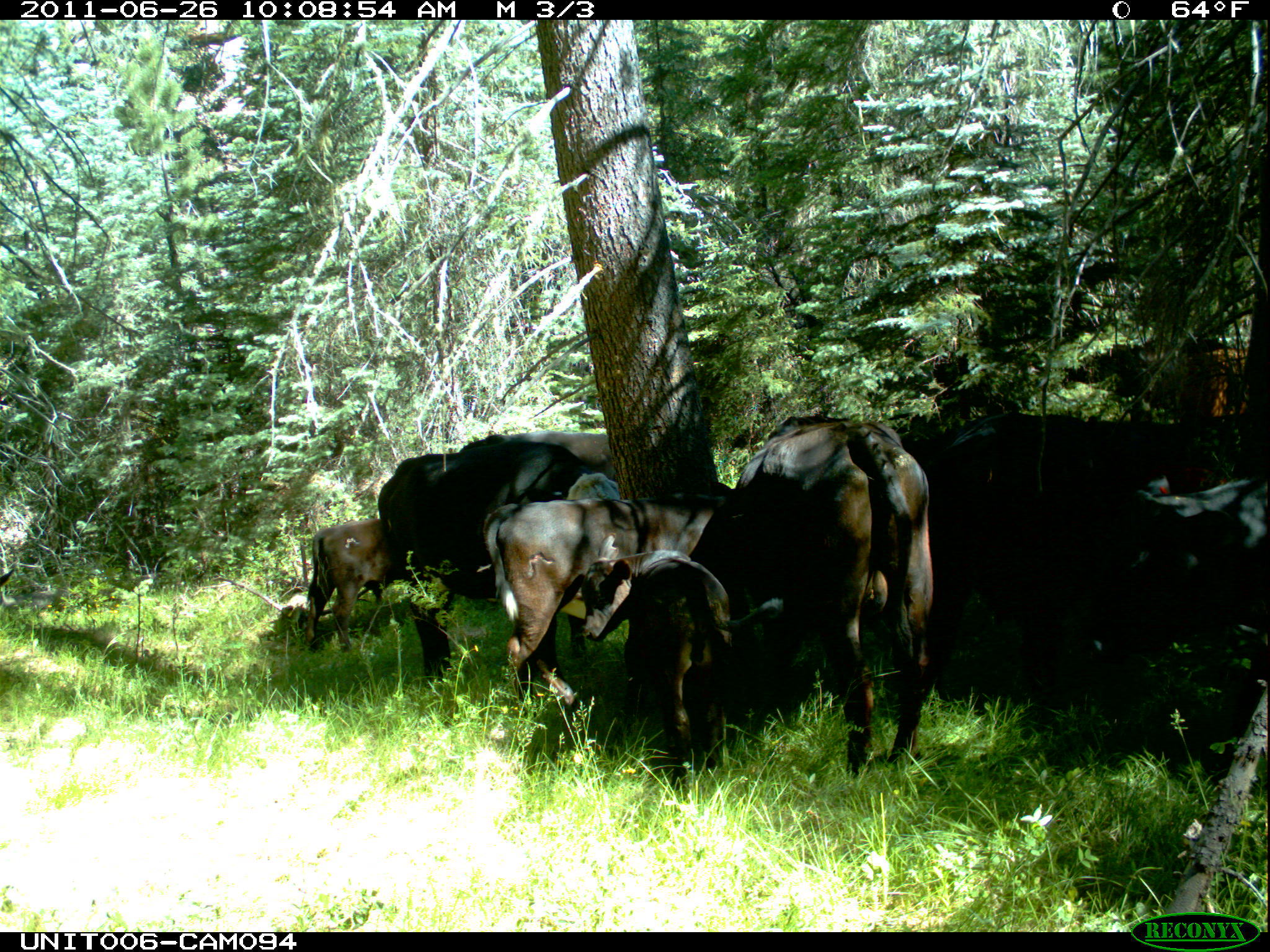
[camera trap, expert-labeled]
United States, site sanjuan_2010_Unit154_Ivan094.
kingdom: Animalia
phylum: Chordata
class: Mammalia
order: Artiodactyla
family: Bovidae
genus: Bos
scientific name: Bos taurus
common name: domestic cow